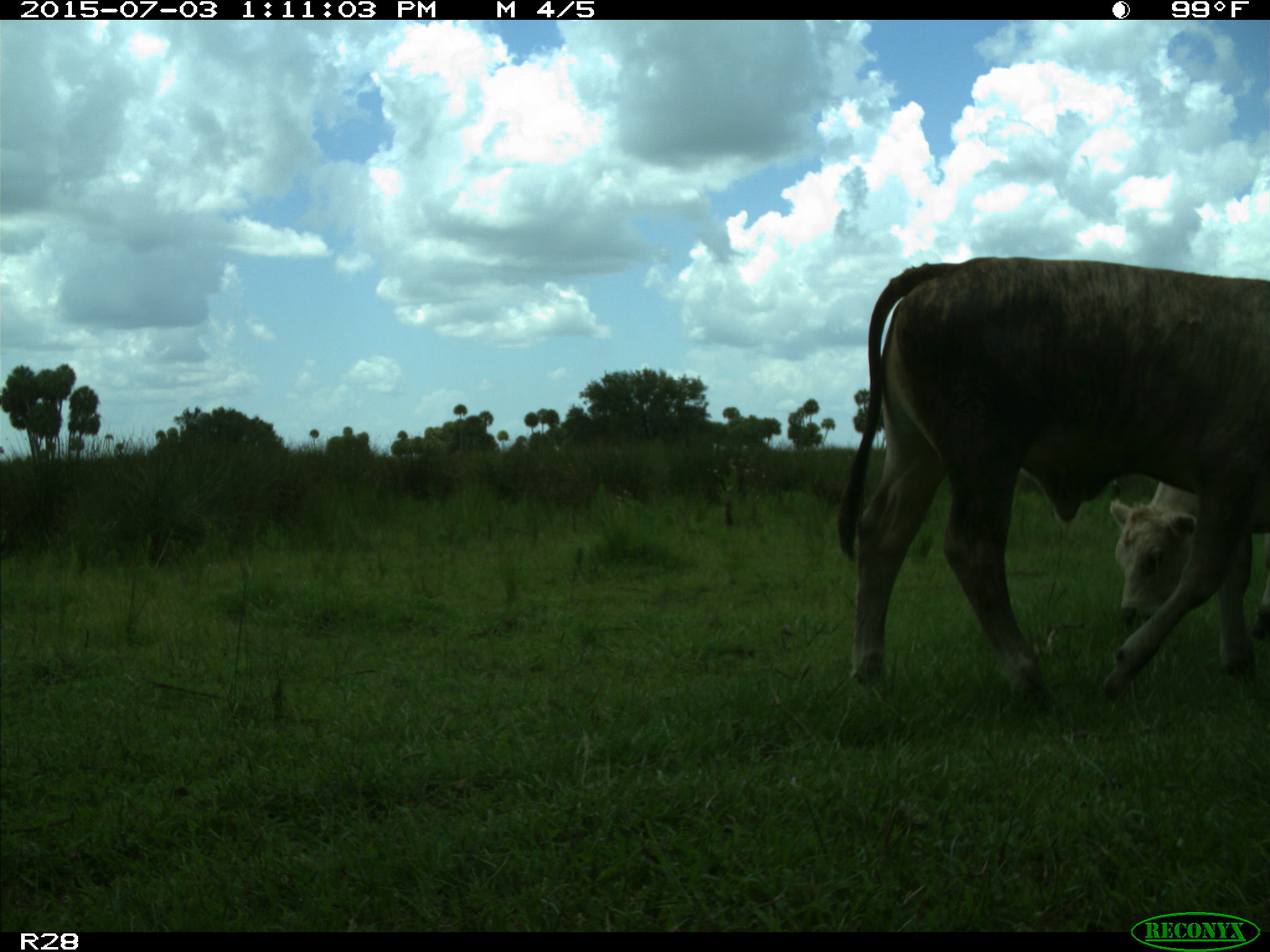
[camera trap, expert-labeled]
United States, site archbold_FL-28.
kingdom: Animalia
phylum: Chordata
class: Mammalia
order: Artiodactyla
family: Bovidae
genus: Bos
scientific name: Bos taurus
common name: domestic cow